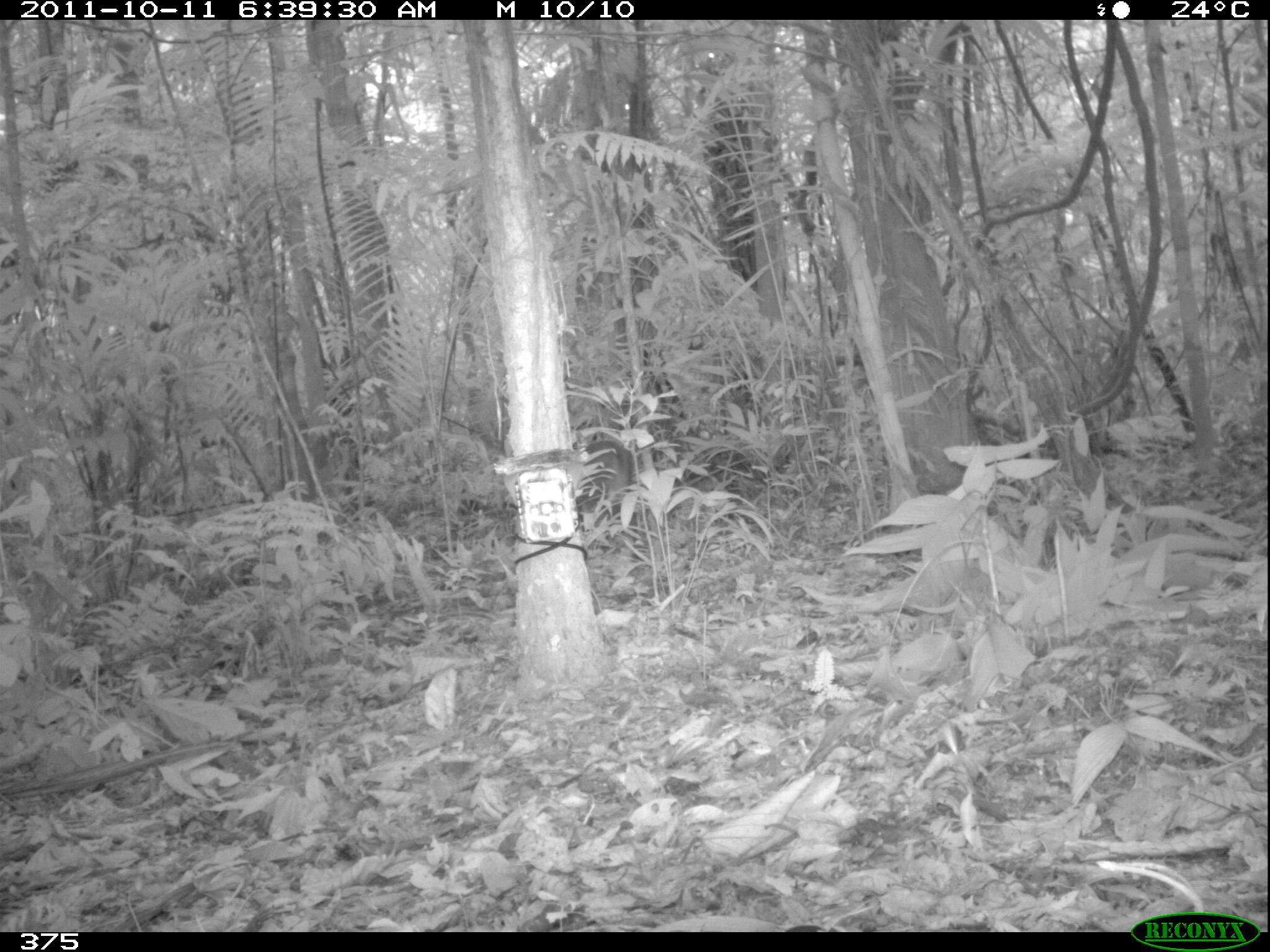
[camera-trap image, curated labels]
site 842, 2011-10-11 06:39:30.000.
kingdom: Animalia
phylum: Chordata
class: Mammalia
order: Artiodactyla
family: Cervidae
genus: Mazama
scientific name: Mazama americana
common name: red brocket